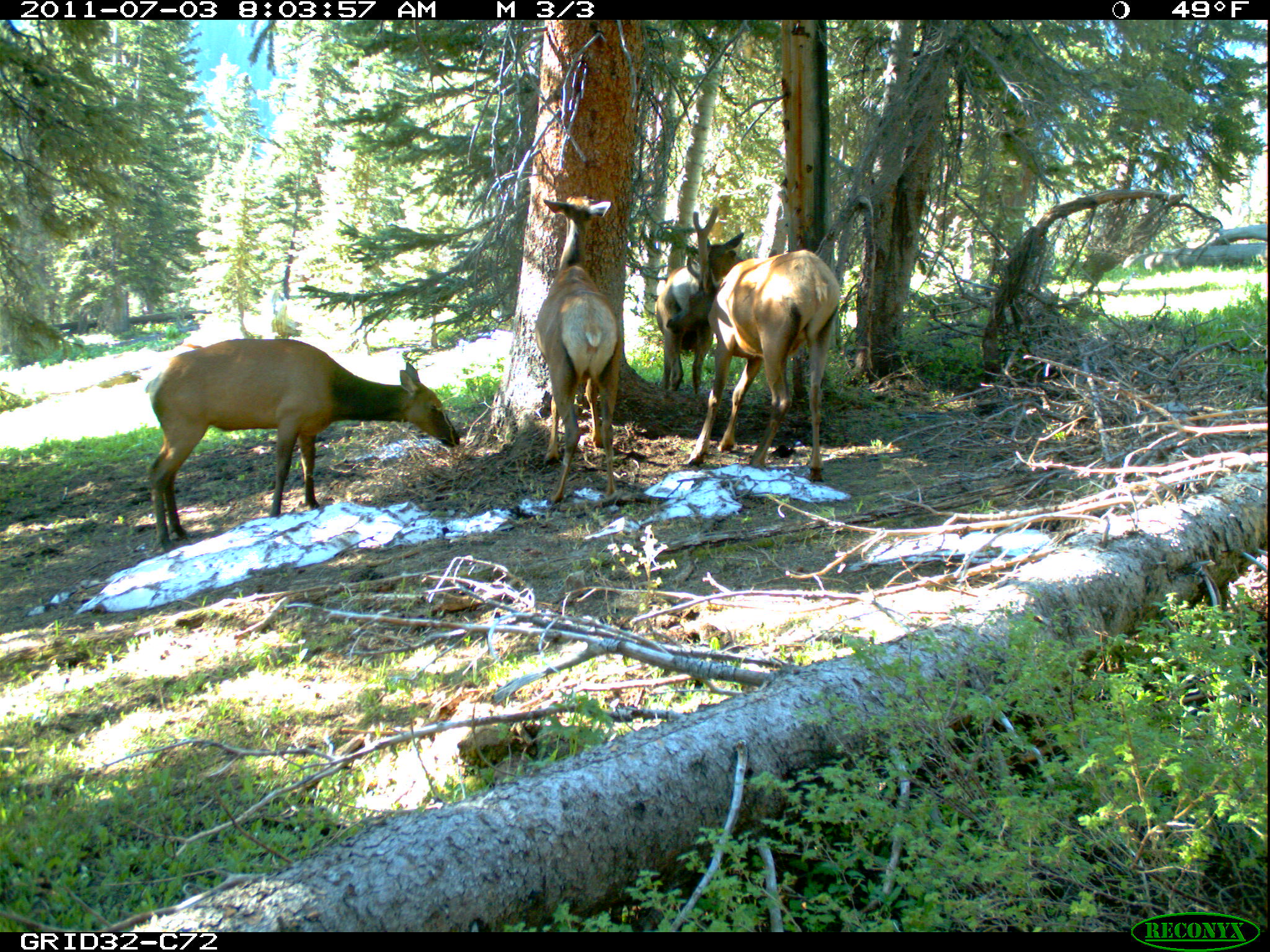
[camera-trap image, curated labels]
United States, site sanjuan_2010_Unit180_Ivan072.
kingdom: Animalia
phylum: Chordata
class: Mammalia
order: Artiodactyla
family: Cervidae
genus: Cervus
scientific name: Cervus elaphus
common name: red deer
Cervus elaphus (red deer).